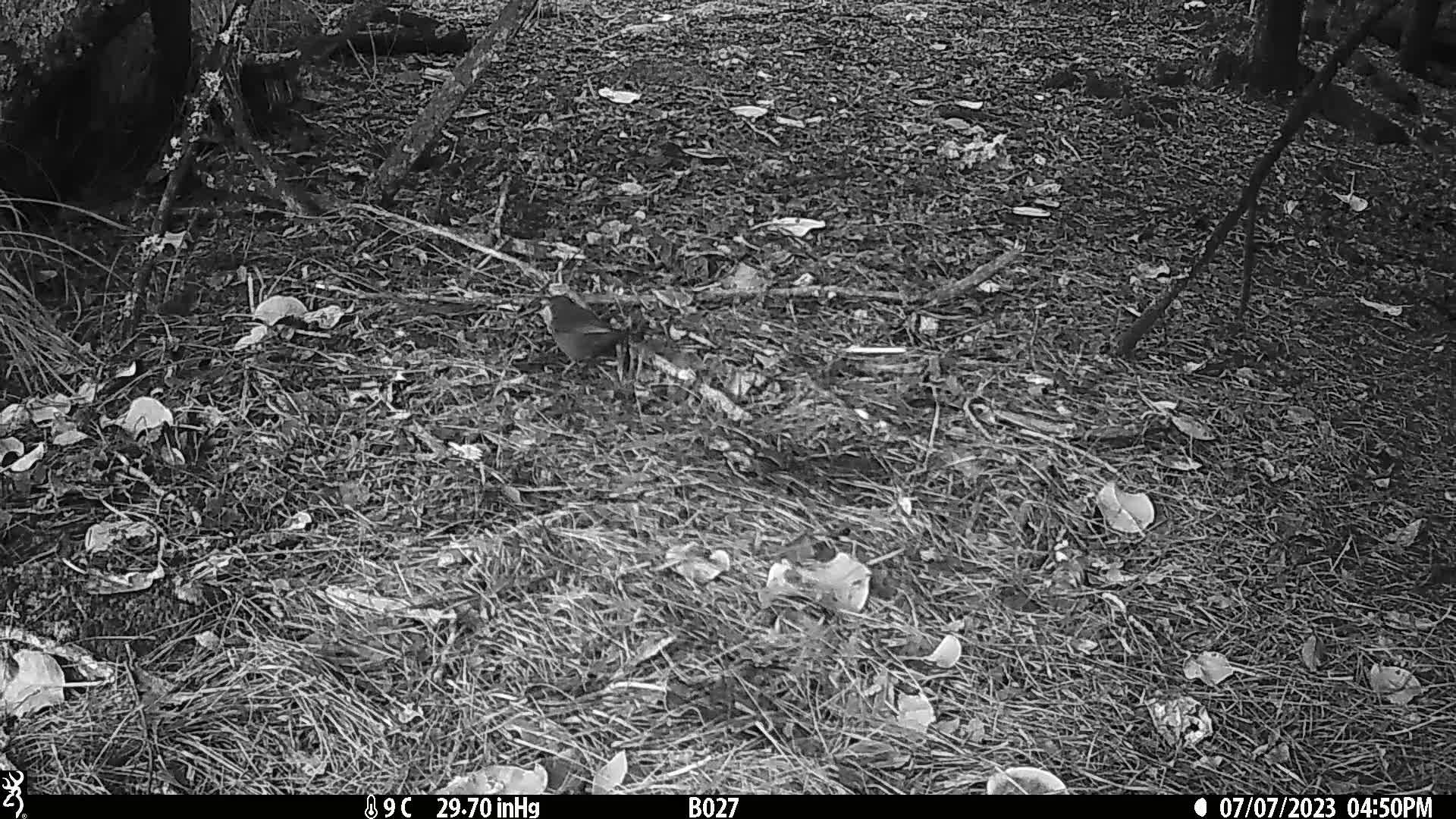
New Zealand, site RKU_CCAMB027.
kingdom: Animalia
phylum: Chordata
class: Aves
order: Passeriformes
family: Turdidae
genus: Turdus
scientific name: Turdus merula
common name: eurasian blackbird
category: blackbird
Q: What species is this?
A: Blackbird (eurasian blackbird) (Turdus merula).